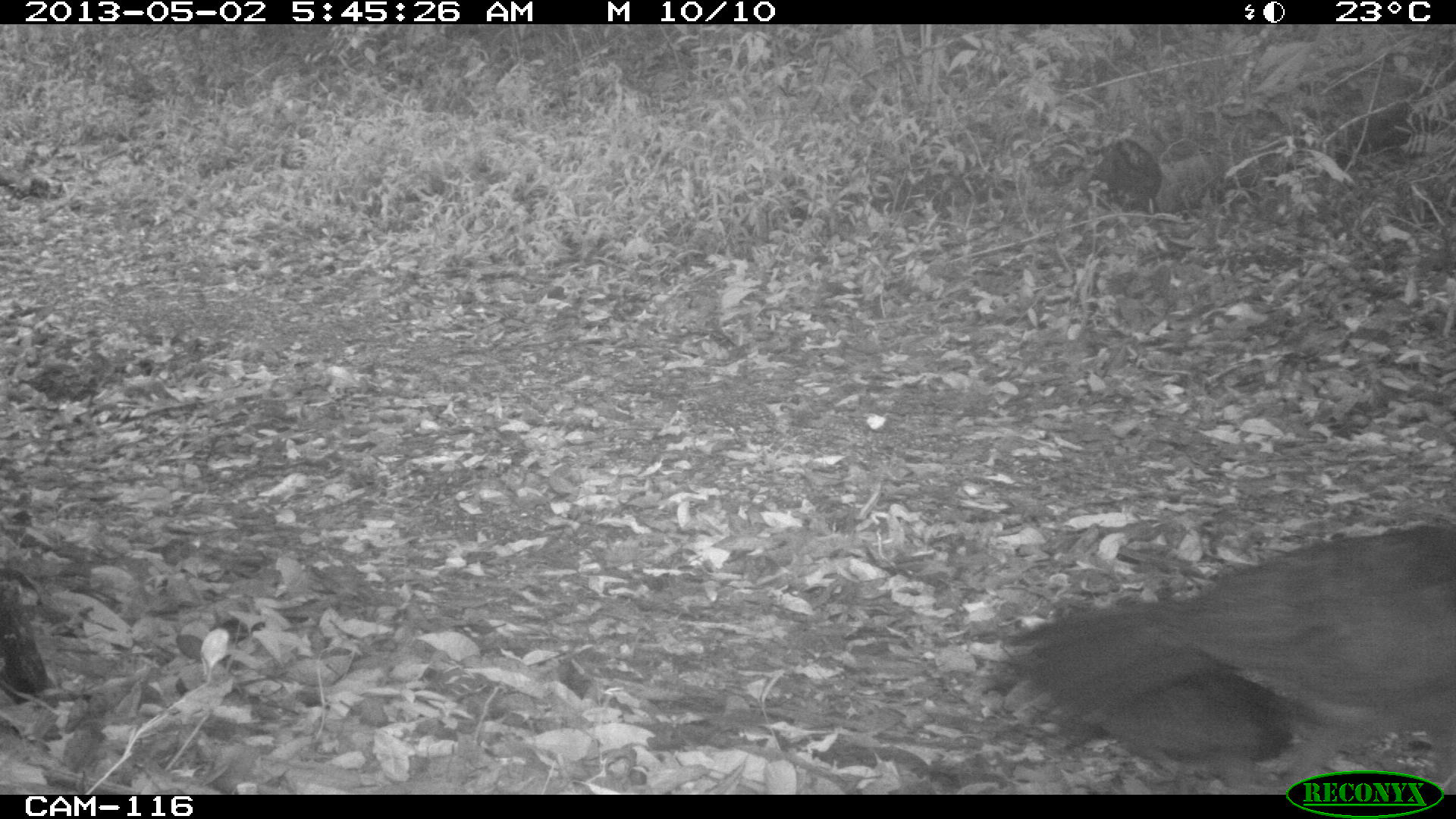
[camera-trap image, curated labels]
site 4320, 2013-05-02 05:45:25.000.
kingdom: Animalia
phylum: Chordata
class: Aves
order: Galliformes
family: Cracidae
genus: Crax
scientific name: Crax rubra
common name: great curassow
Crax rubra (great curassow), count 1, sex female.